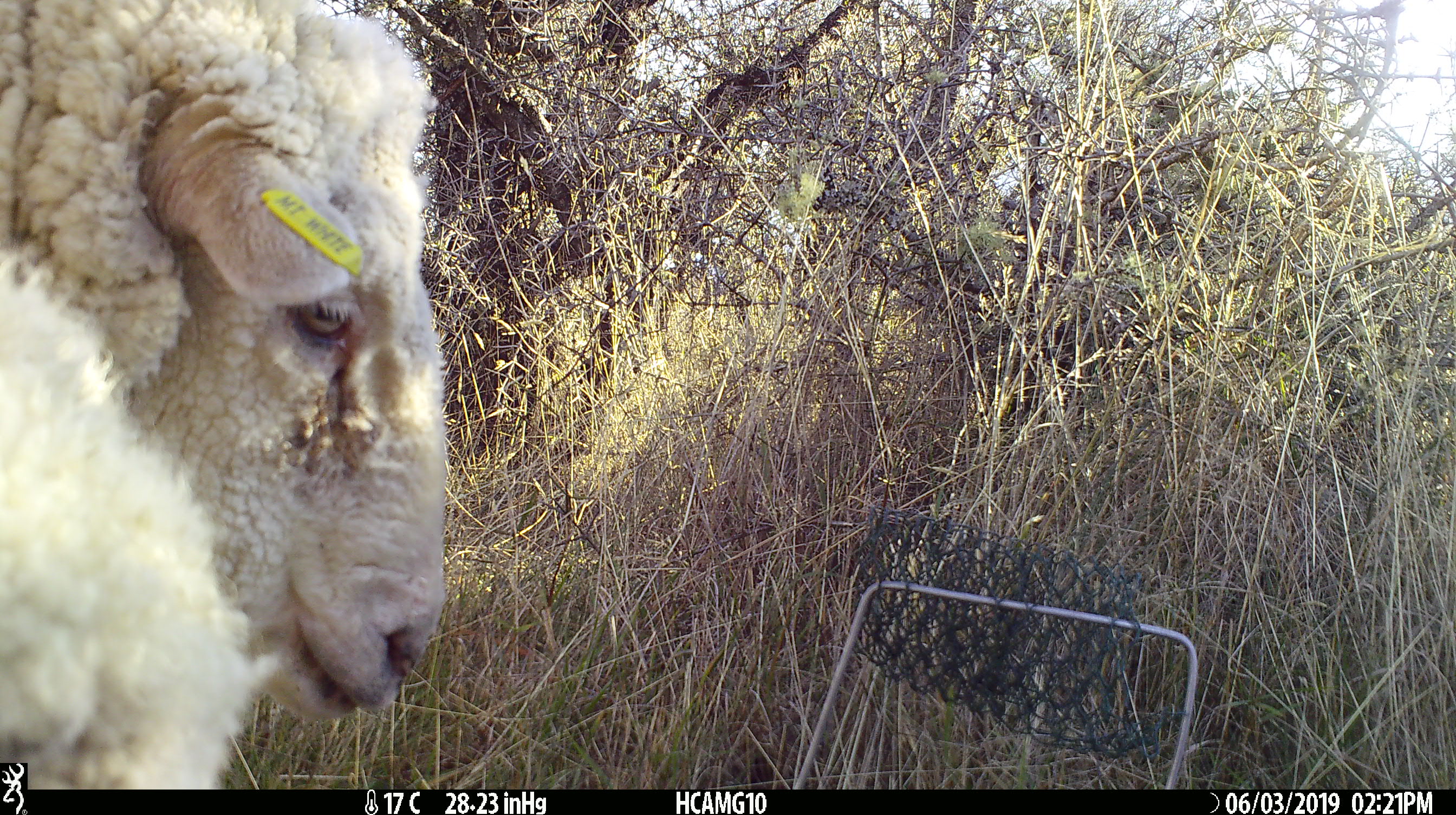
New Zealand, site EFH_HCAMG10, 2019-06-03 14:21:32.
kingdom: Animalia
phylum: Chordata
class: Mammalia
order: Artiodactyla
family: Bovidae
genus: Ovis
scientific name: Ovis aries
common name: domestic sheep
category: sheep